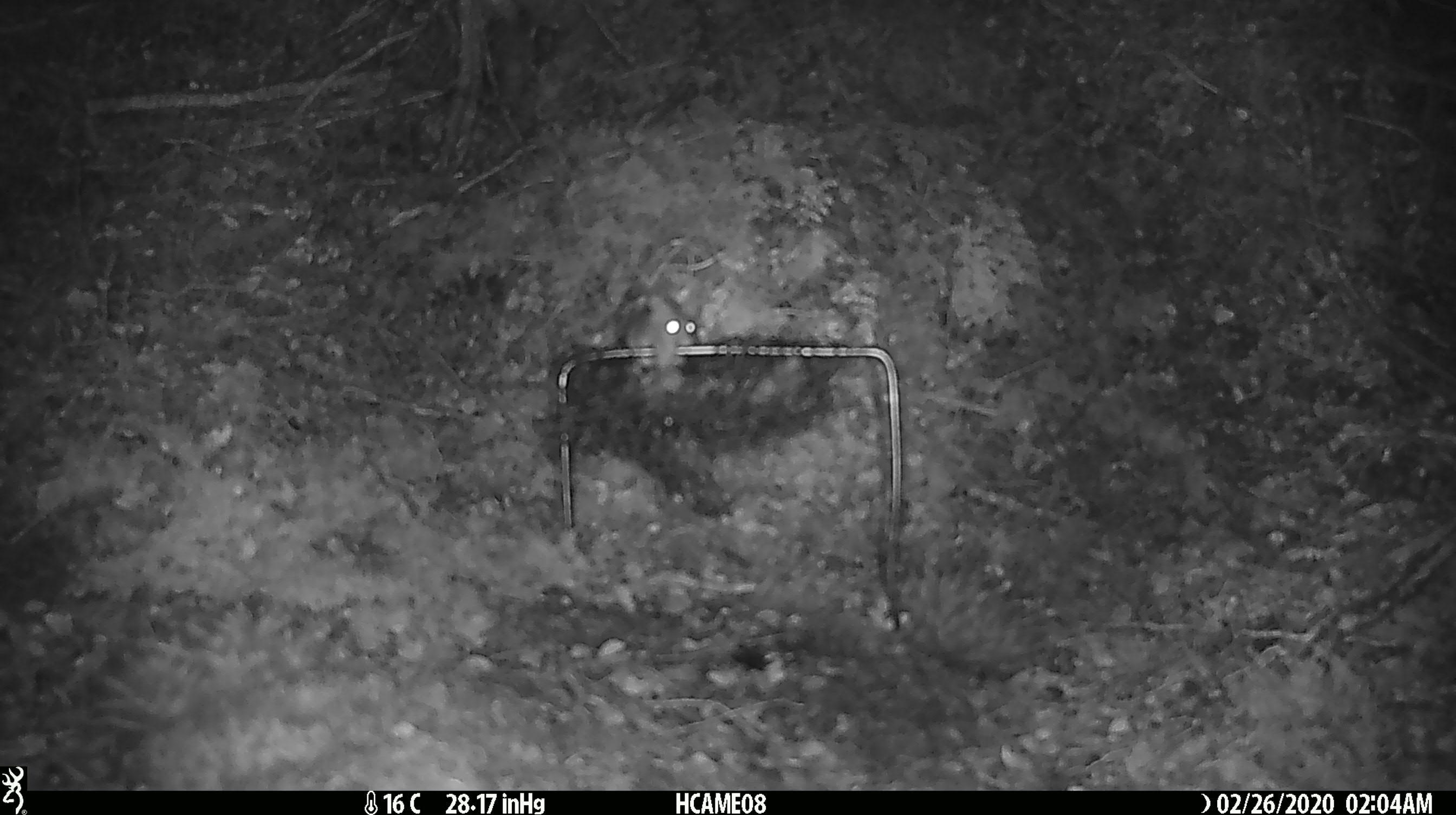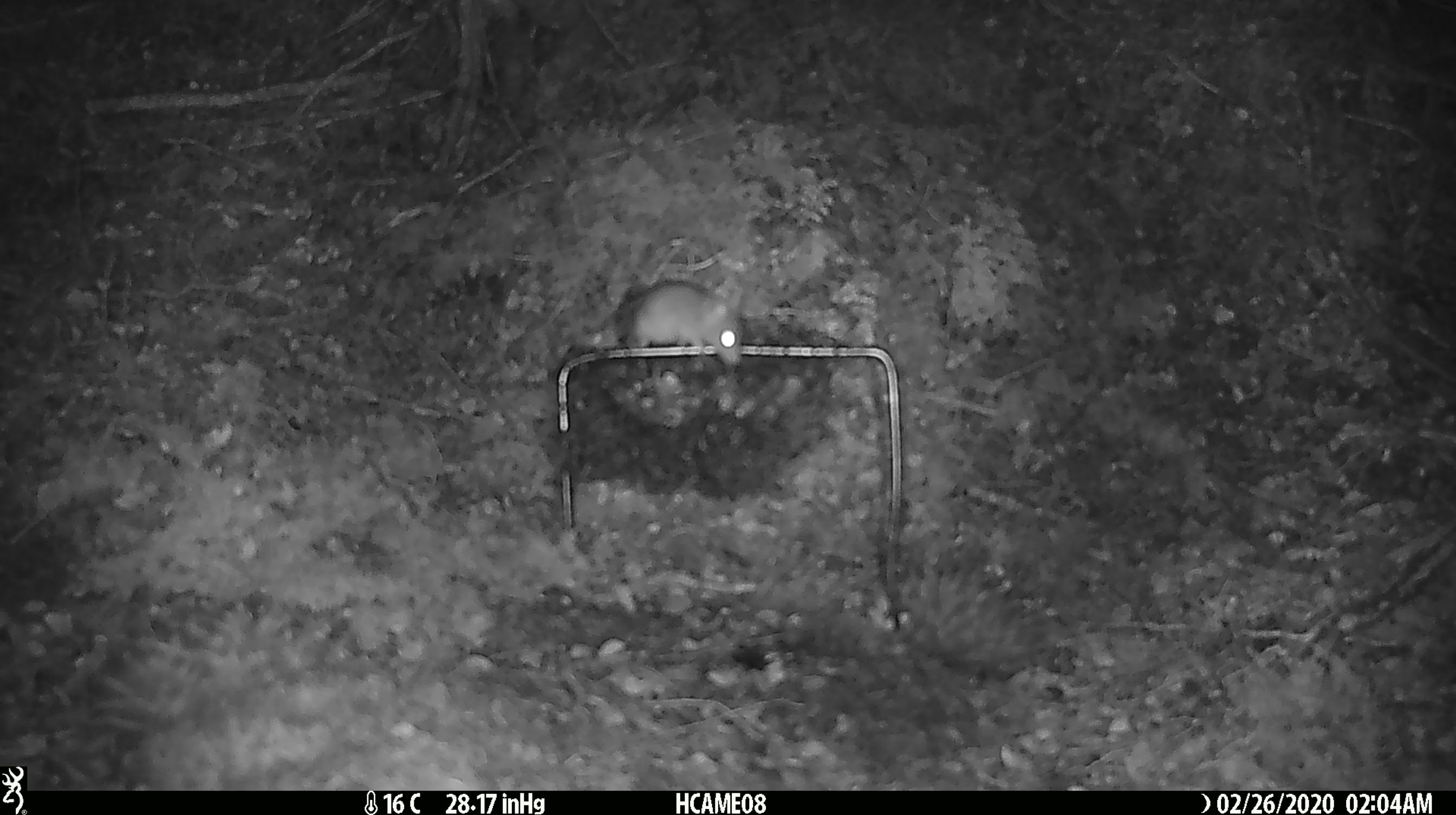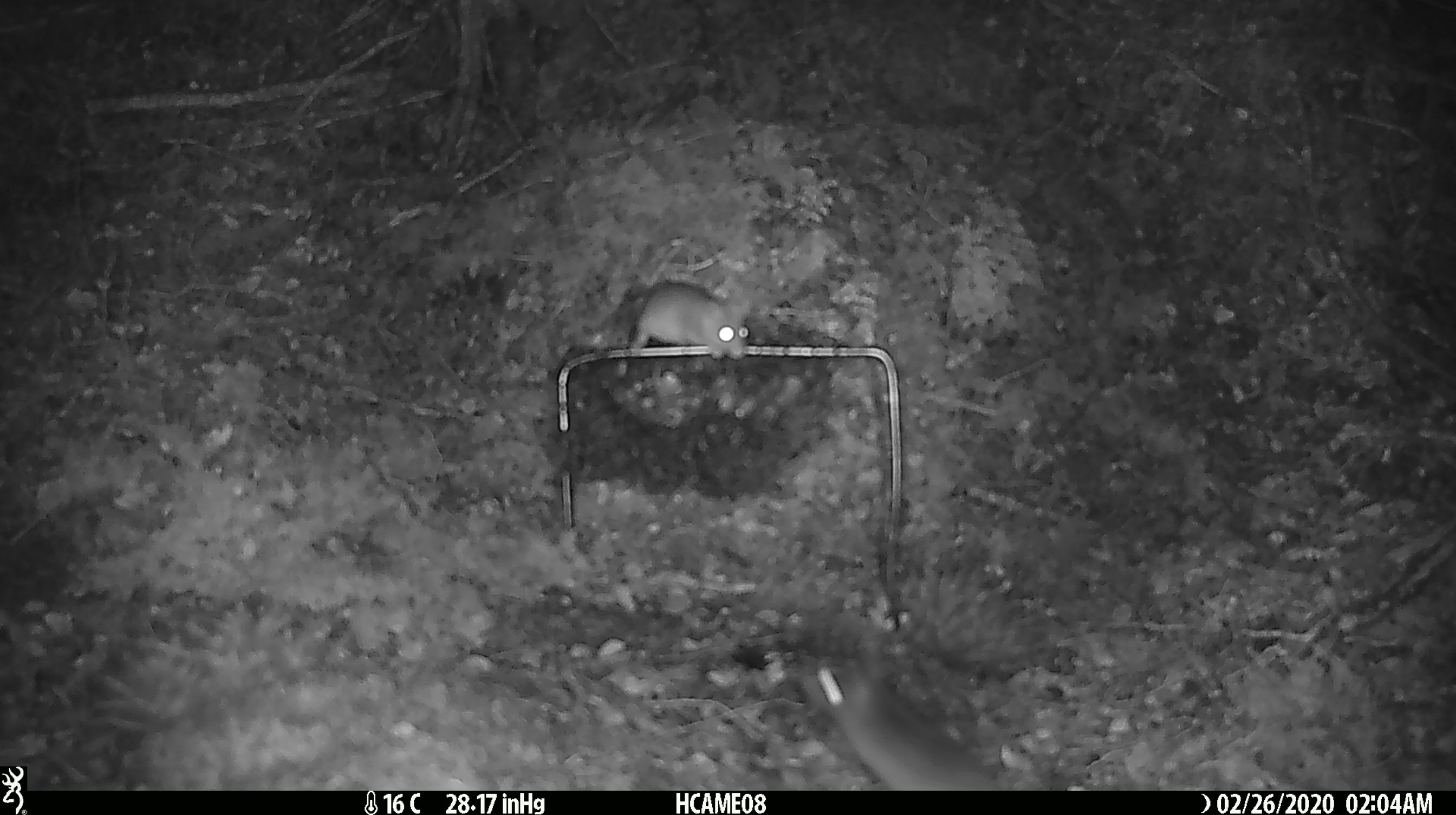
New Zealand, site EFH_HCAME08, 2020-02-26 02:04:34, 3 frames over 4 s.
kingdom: Animalia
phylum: Chordata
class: Mammalia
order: Rodentia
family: Muridae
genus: Mus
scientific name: Mus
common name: mouse